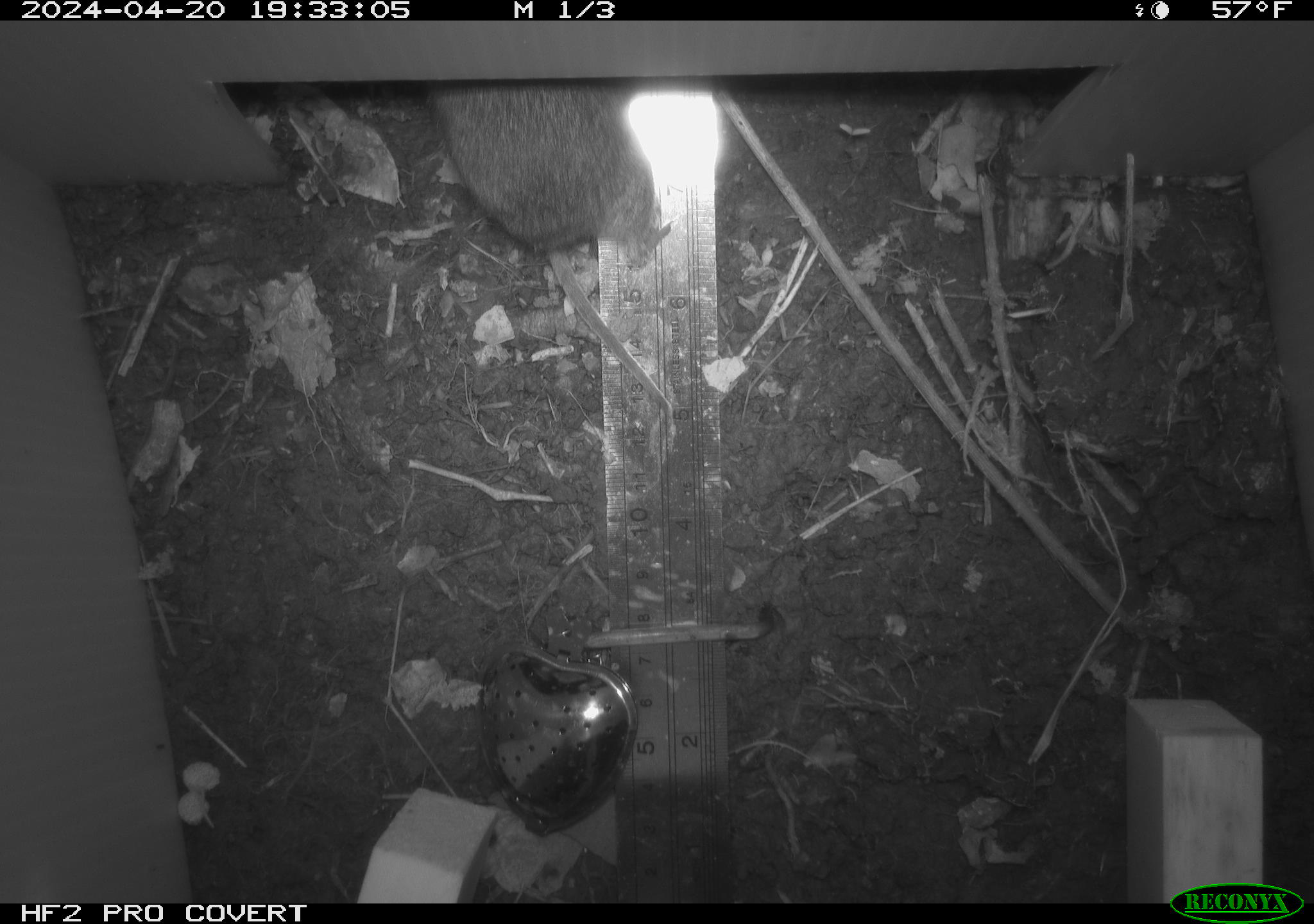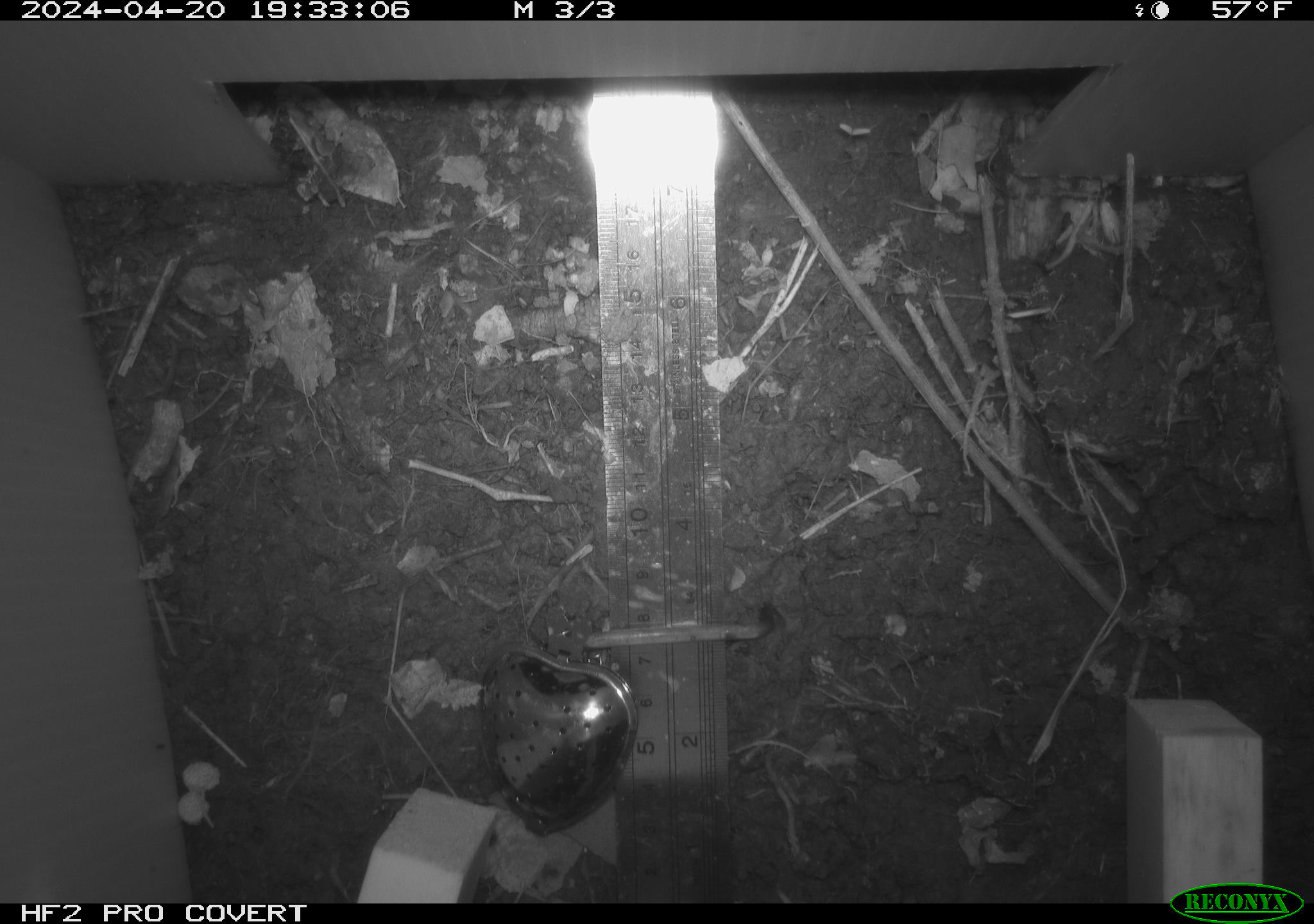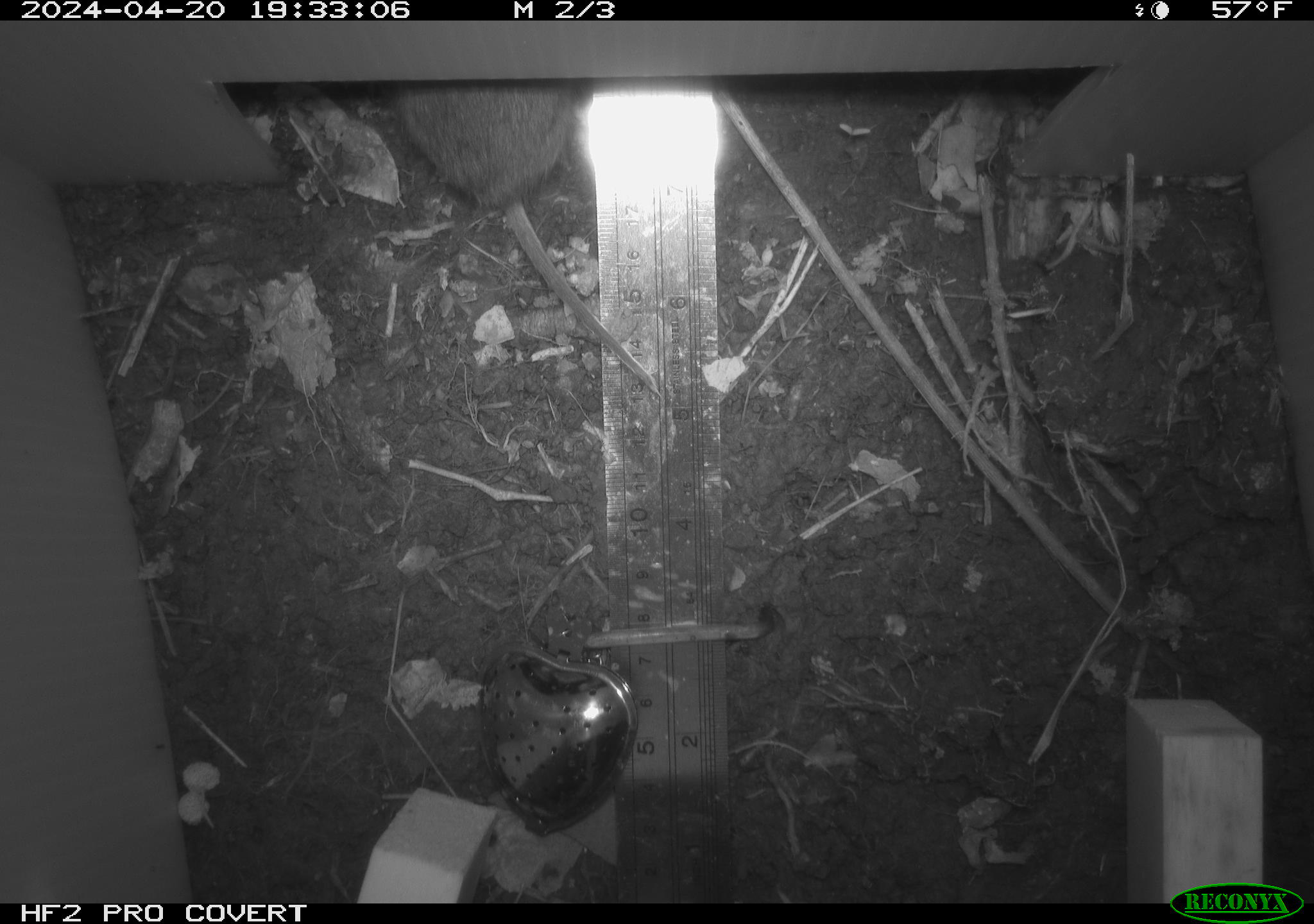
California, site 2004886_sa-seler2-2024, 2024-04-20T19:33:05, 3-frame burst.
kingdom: Animalia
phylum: Chordata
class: Mammalia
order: Rodentia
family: Cricetidae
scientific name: Arvicolinae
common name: voles, lemmings, and muskrats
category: arvicolinae subfamily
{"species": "arvicolinae subfamily (voles, lemmings, and muskrats) (Arvicolinae)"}